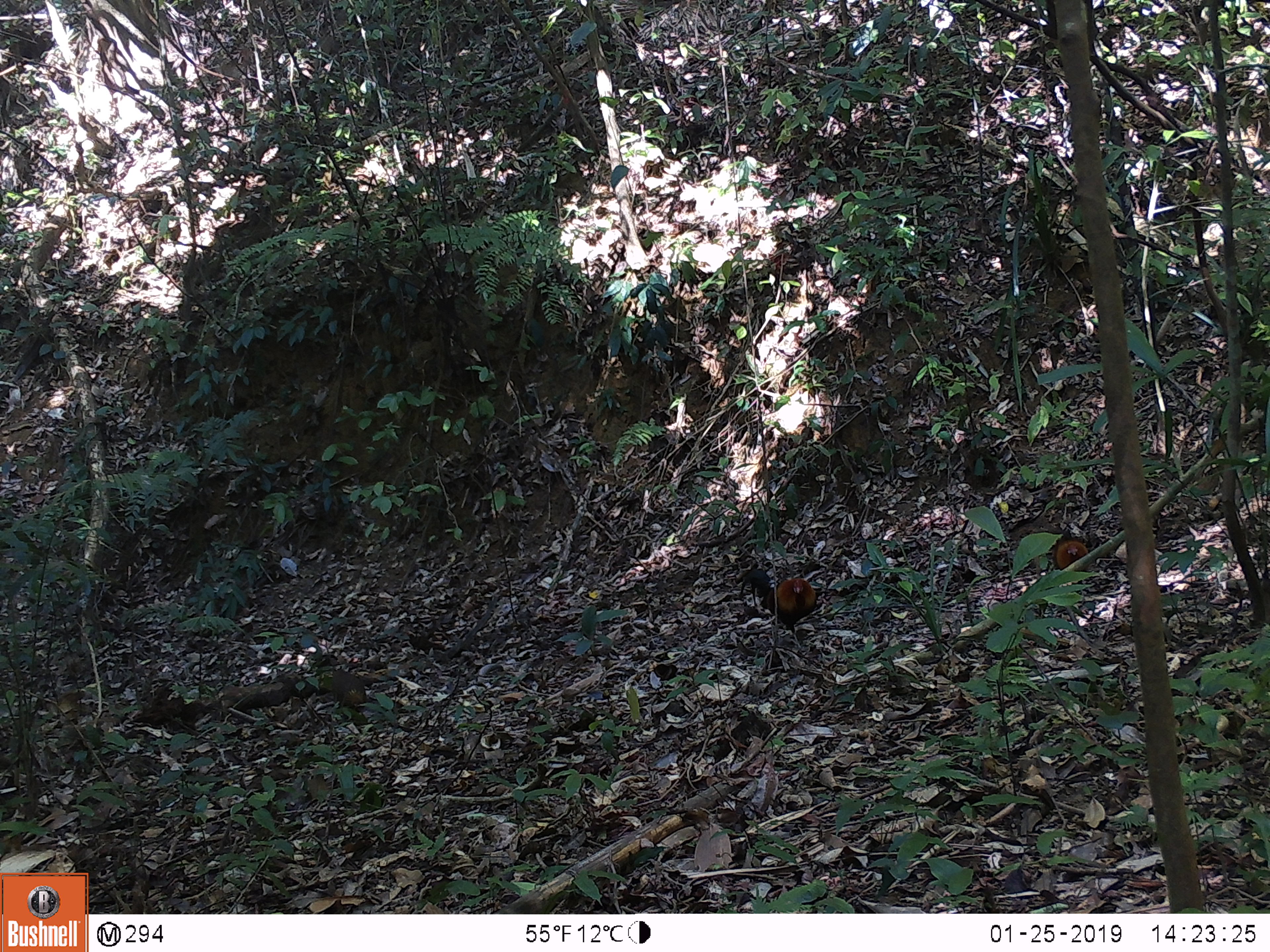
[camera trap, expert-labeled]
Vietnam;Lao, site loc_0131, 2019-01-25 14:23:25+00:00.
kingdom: Animalia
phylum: Chordata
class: Aves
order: Galliformes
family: Phasianidae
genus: Gallus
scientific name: Gallus gallus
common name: red junglefowl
Red junglefowl (Gallus gallus). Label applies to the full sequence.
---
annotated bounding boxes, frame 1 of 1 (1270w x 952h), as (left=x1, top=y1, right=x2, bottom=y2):
red junglefowl: (left=739, top=568, right=817, bottom=648); (left=1051, top=530, right=1088, bottom=571)